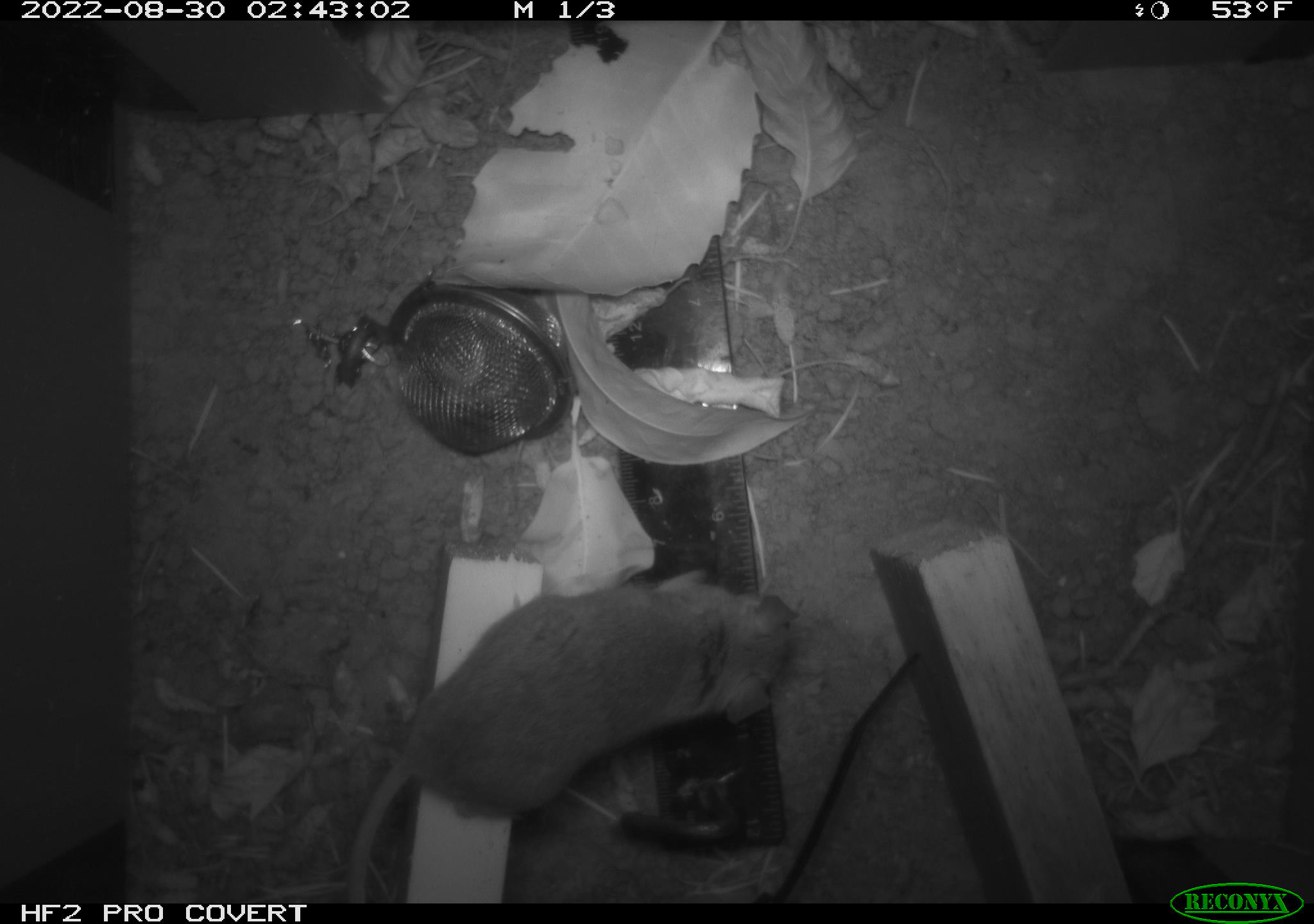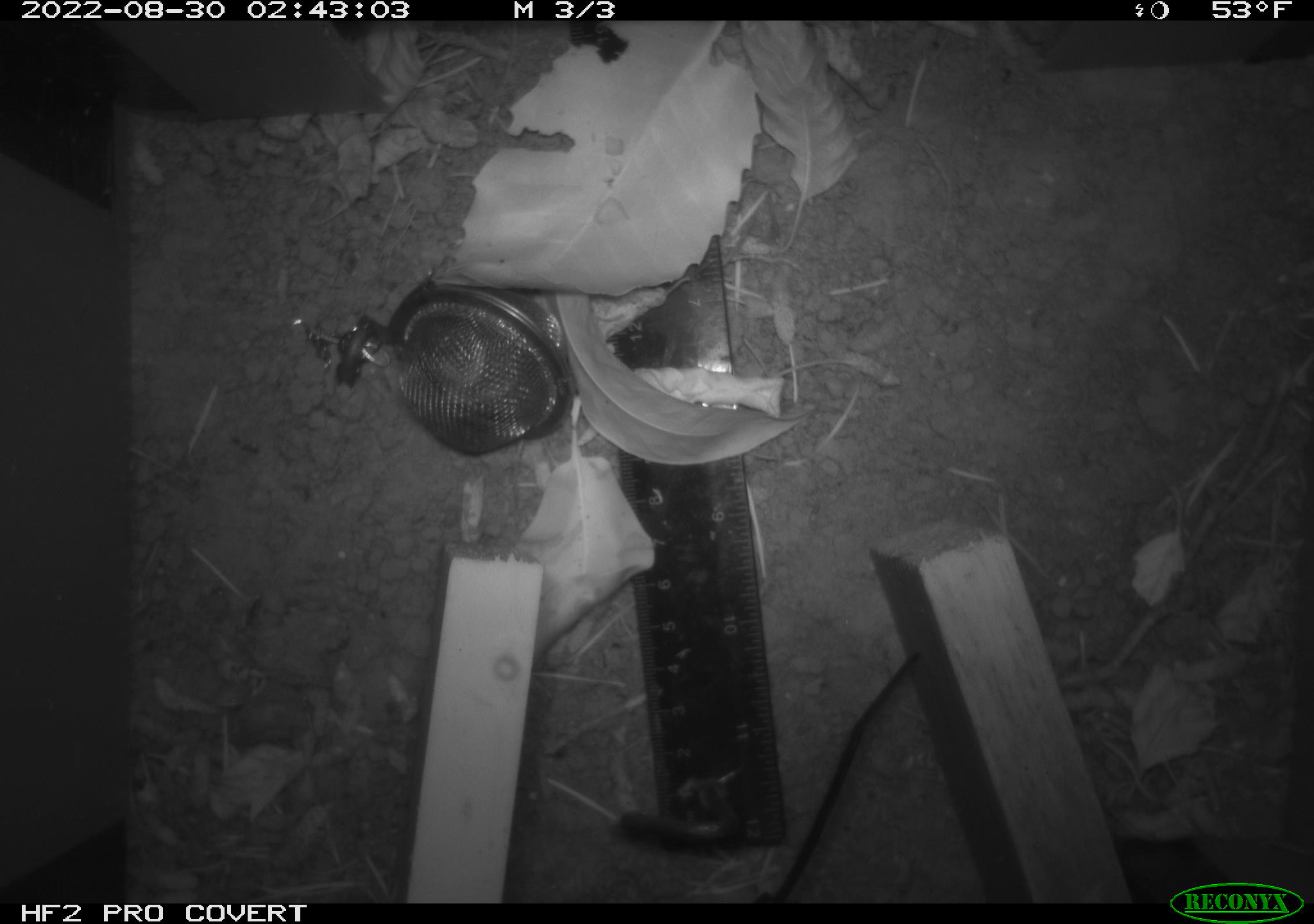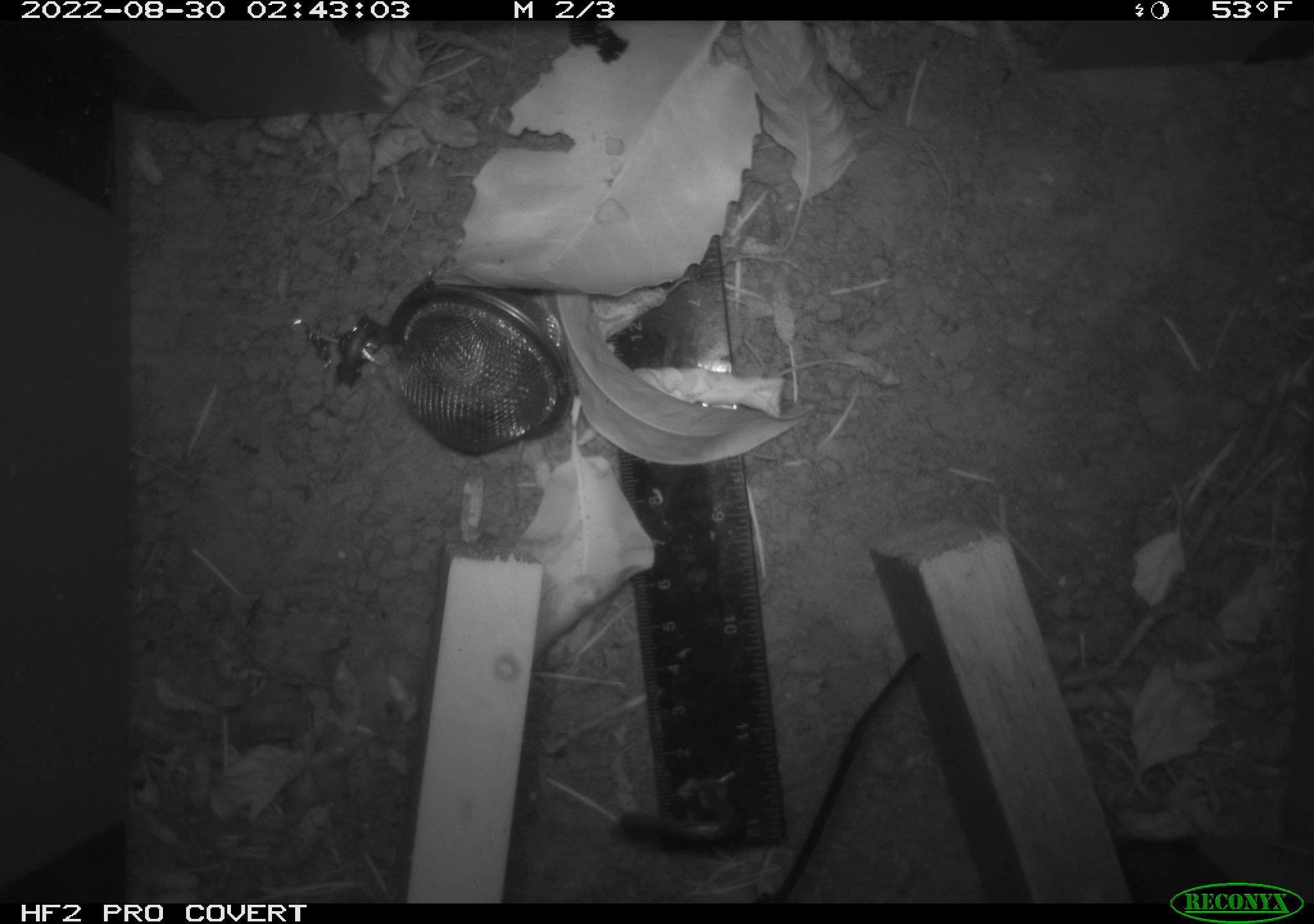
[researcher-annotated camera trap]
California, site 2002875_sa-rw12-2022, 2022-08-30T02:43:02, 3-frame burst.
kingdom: Animalia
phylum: Chordata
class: Mammalia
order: Rodentia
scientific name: Rodentia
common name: rodent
Rodent (Rodentia).